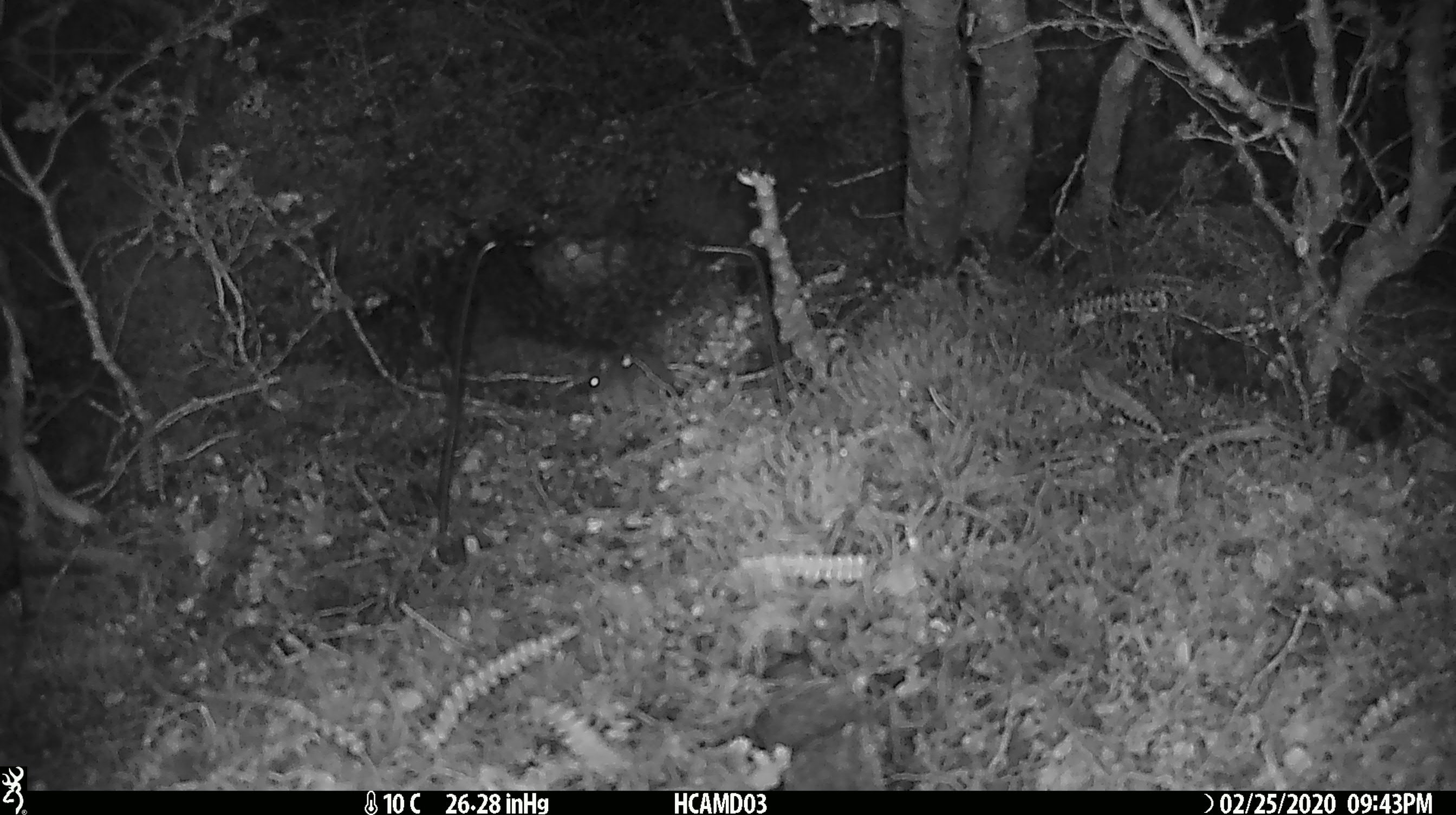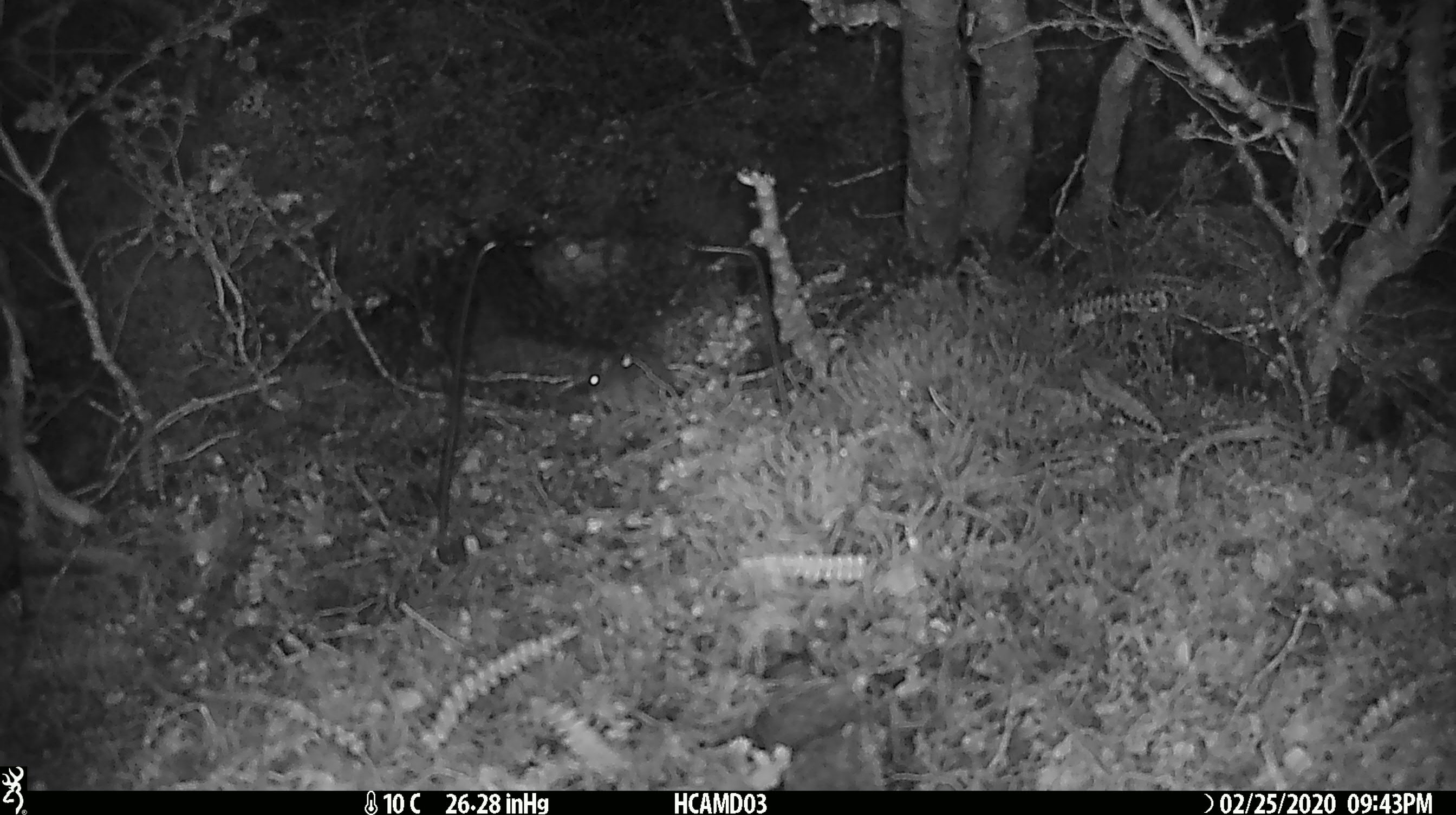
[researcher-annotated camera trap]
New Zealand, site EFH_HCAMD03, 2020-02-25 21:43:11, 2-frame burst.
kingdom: Animalia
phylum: Chordata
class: Mammalia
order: Rodentia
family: Muridae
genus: Mus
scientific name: Mus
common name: mouse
Mouse (Mus).